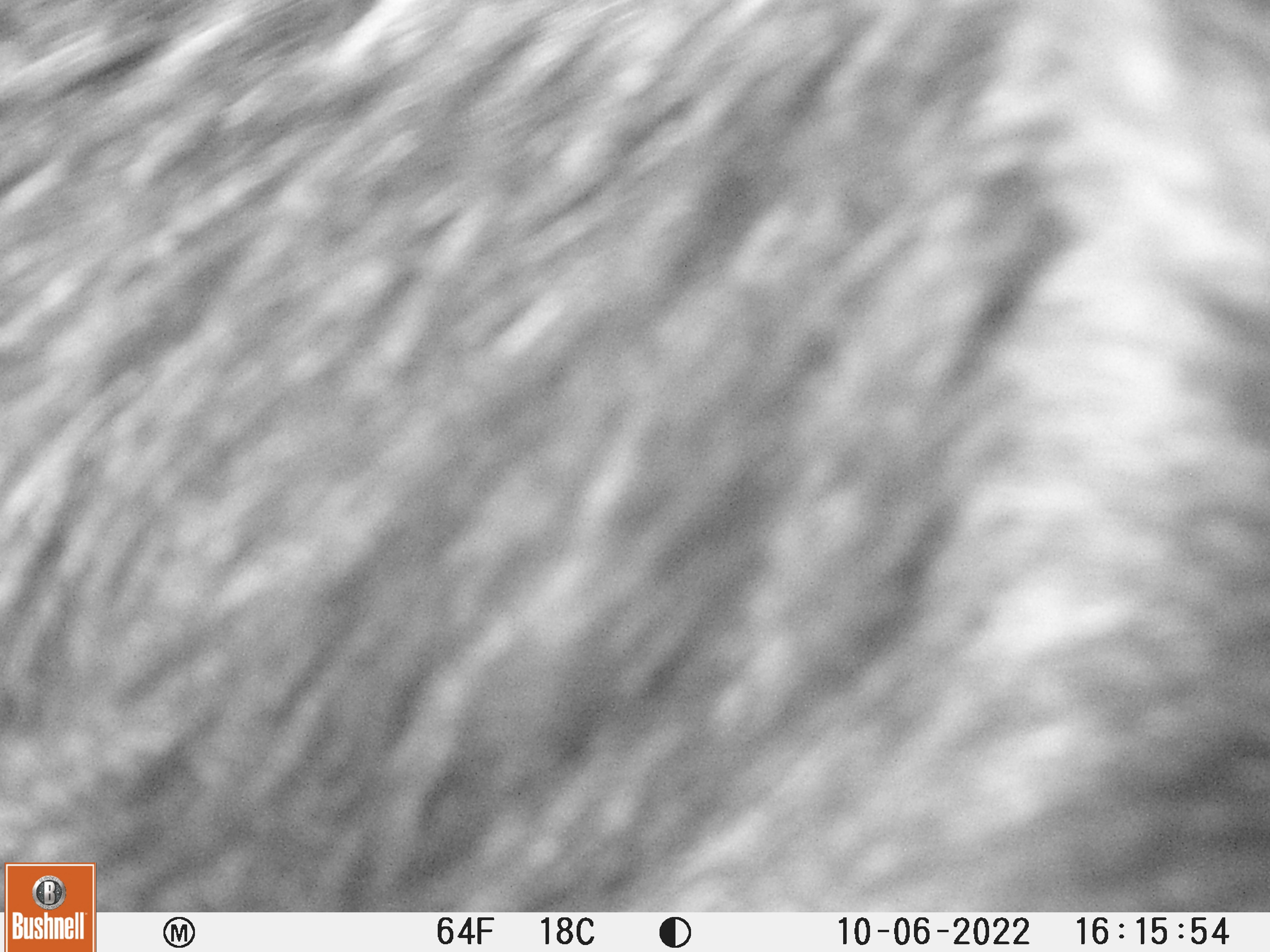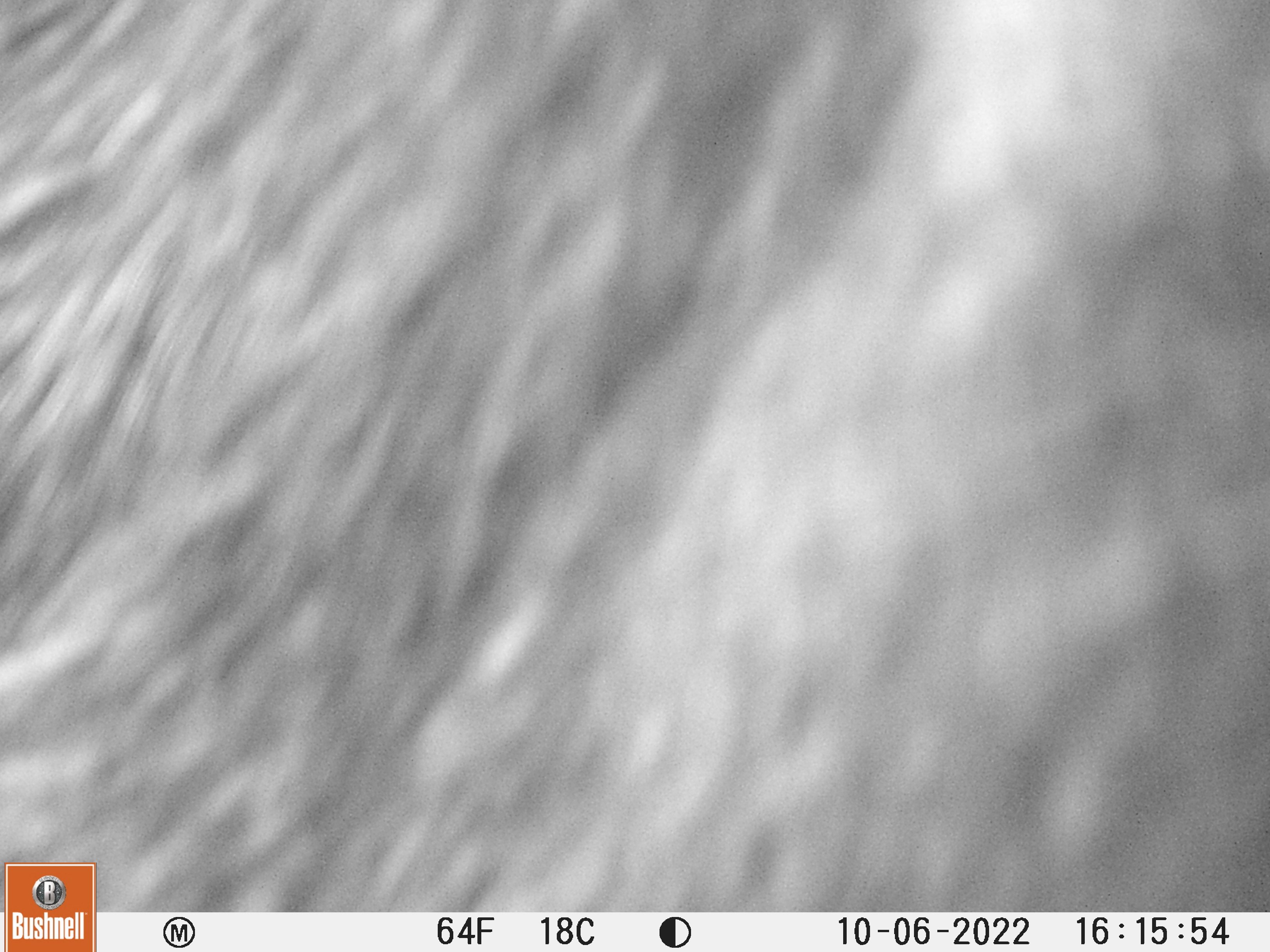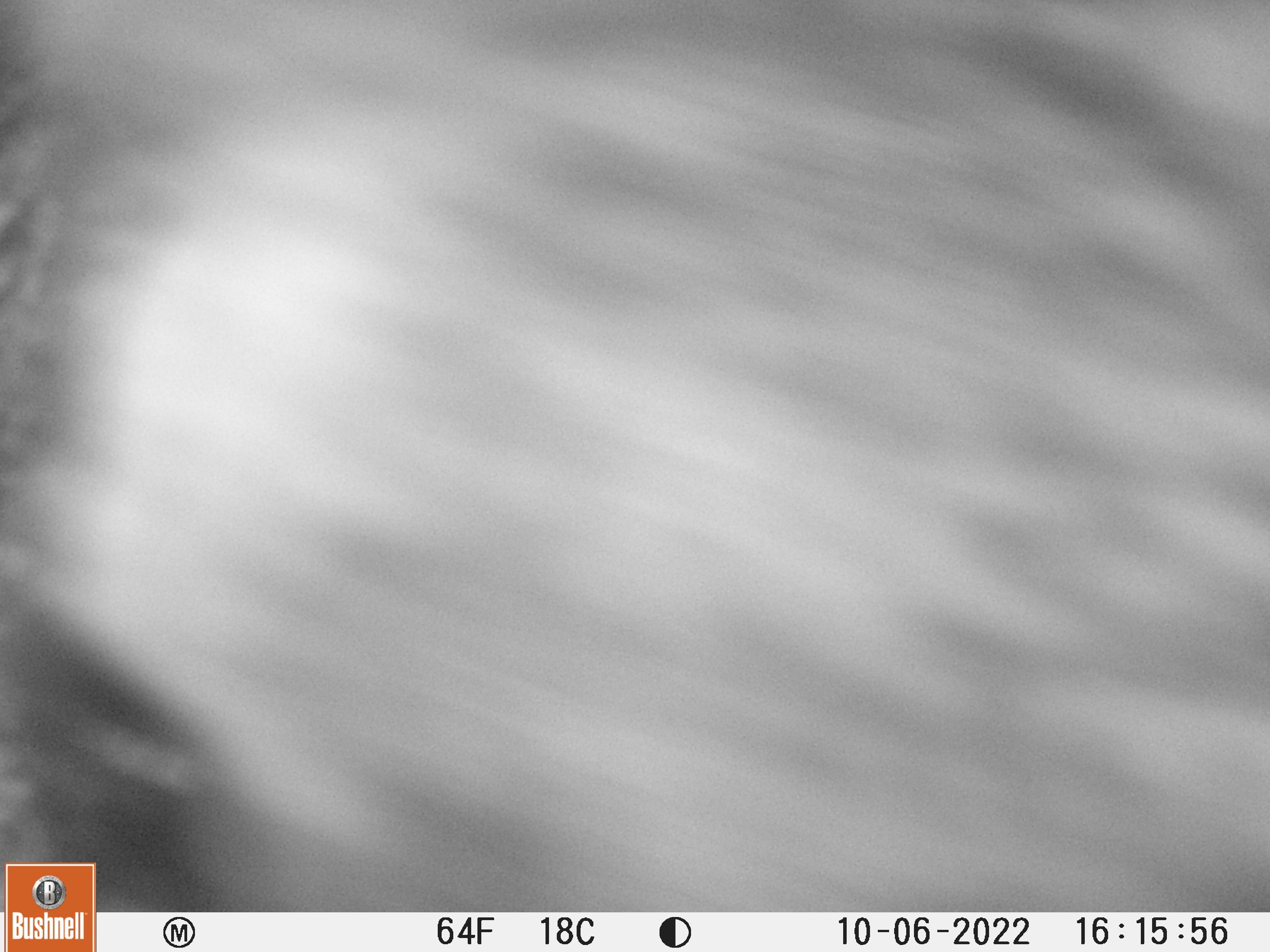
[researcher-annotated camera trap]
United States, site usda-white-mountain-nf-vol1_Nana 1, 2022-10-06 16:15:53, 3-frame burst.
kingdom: Animalia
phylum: Chordata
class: Mammalia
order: Artiodactyla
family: Cervidae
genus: Alces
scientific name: Alces alces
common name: moose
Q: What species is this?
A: Moose (Alces alces).